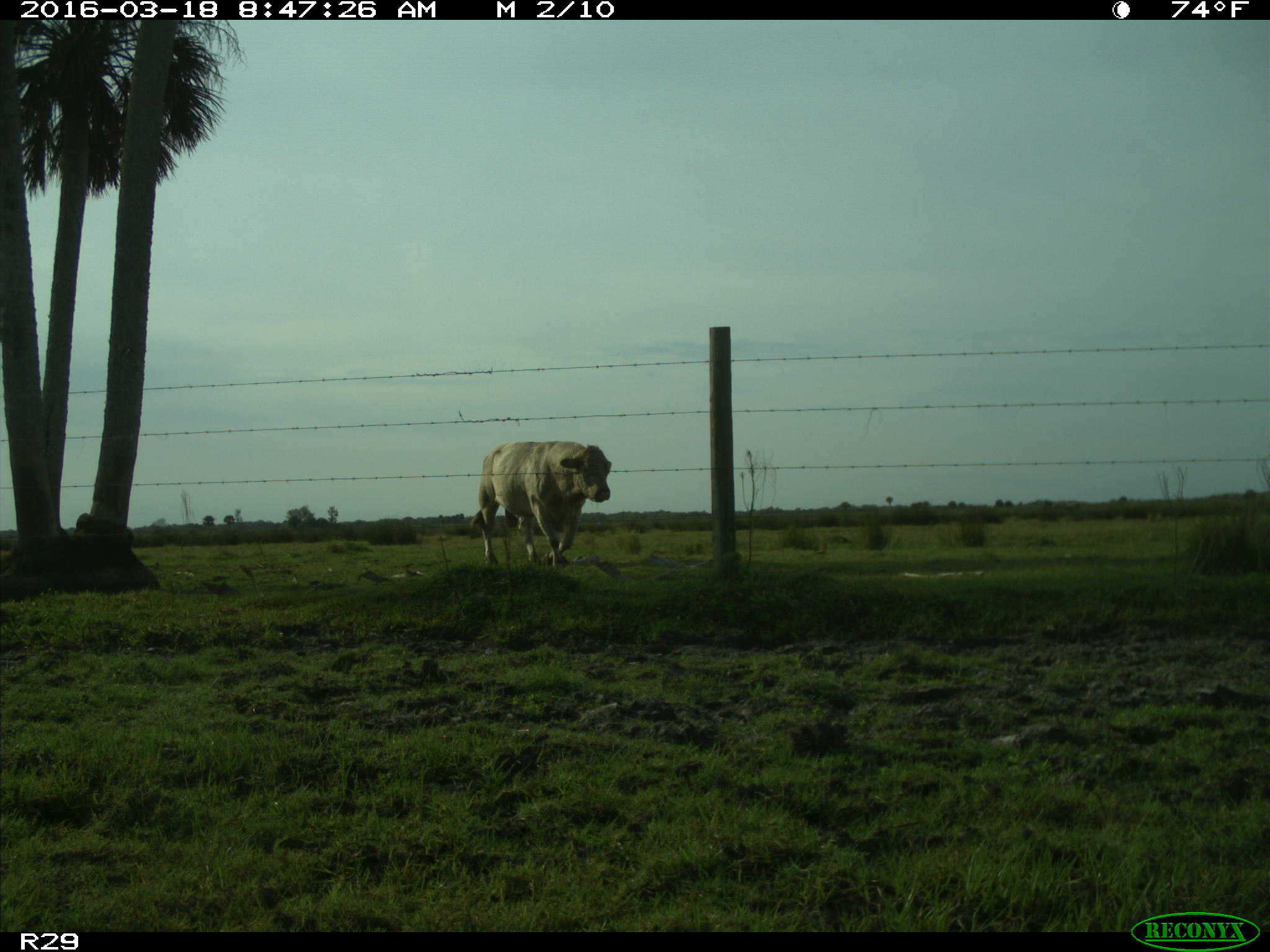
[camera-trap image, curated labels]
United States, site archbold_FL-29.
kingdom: Animalia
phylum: Chordata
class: Mammalia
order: Artiodactyla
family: Bovidae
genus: Bos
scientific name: Bos taurus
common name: domestic cow